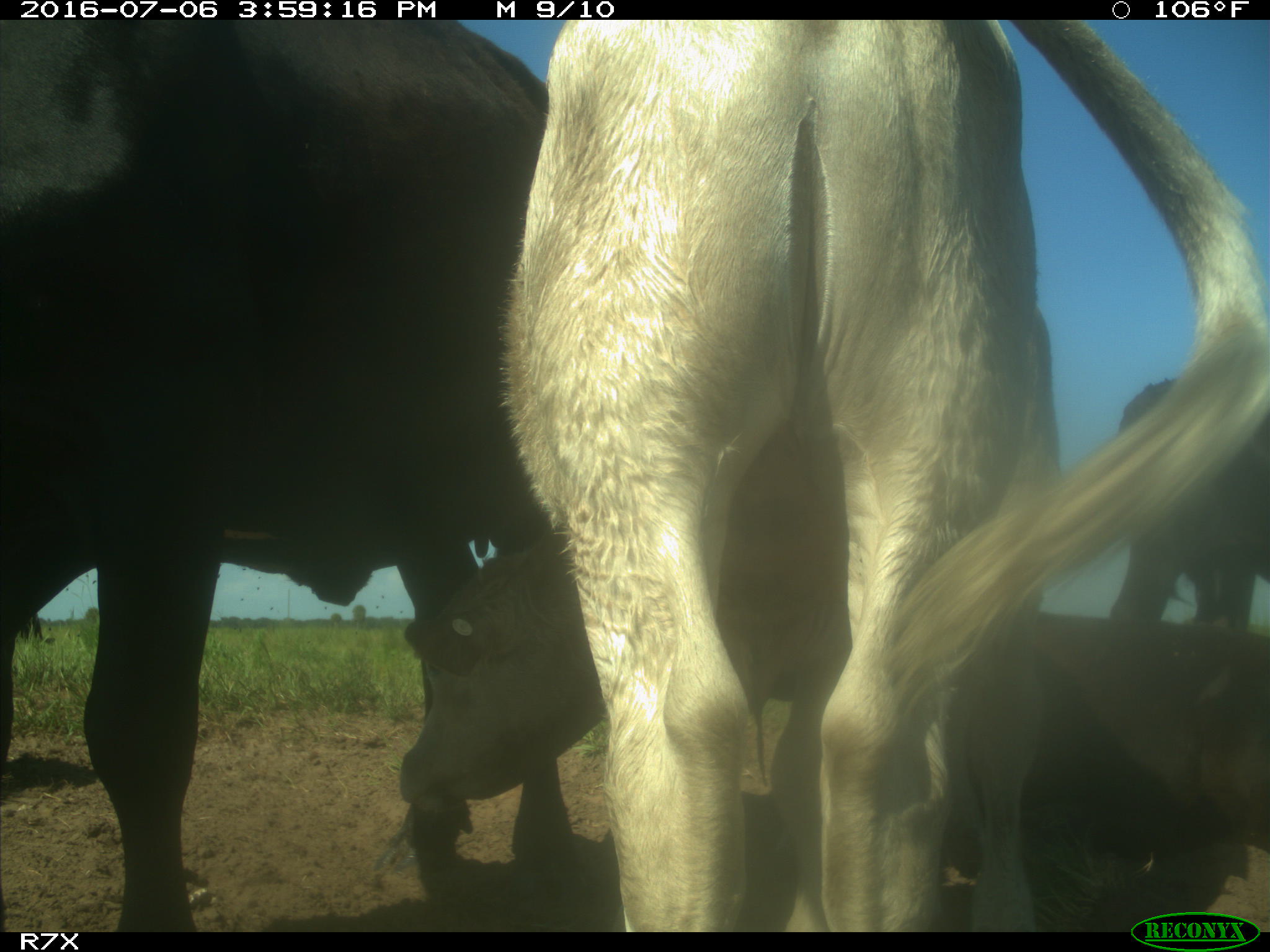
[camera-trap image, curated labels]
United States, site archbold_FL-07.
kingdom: Animalia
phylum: Chordata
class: Mammalia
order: Artiodactyla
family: Bovidae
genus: Bos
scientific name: Bos taurus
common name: domestic cow